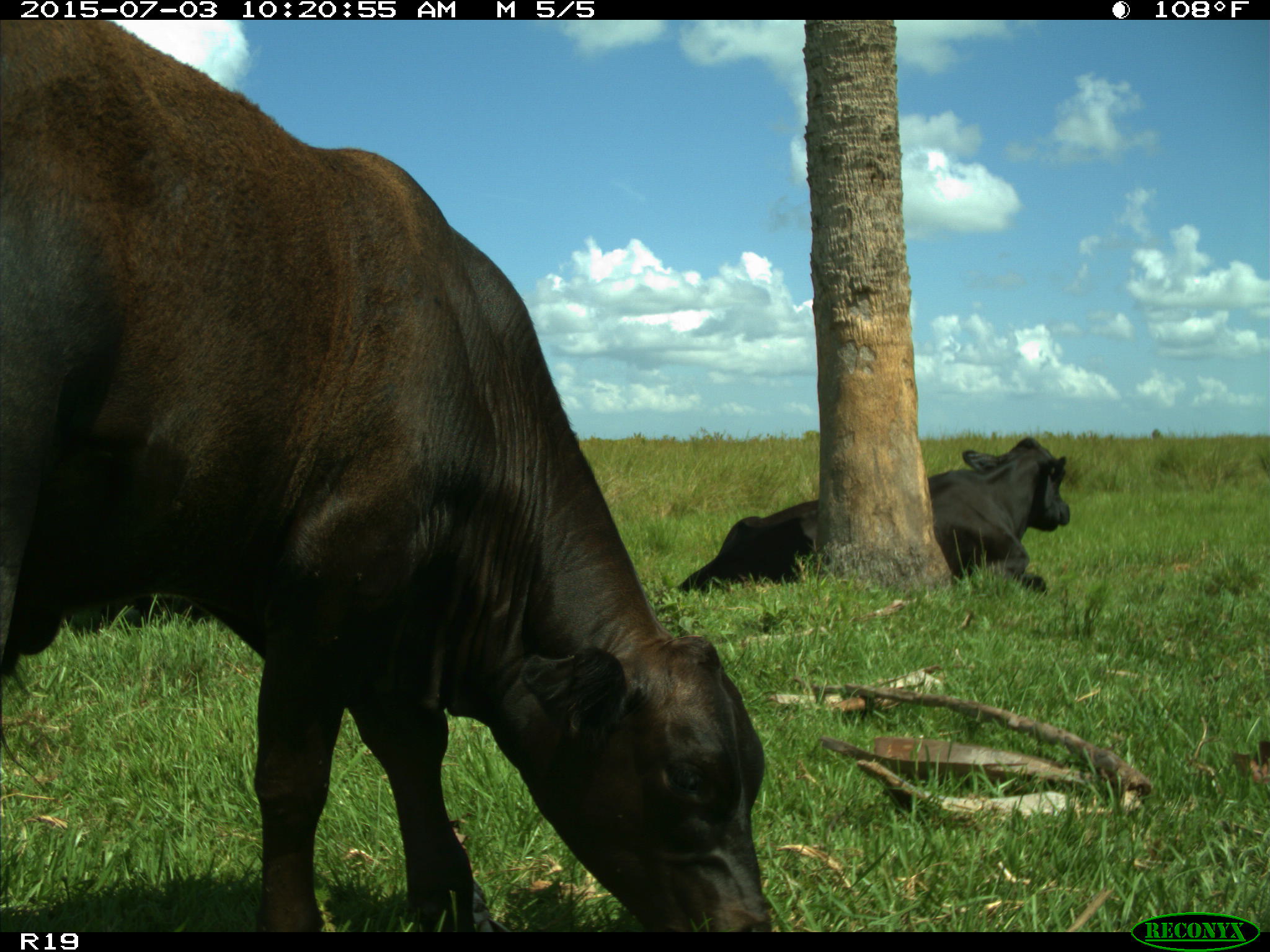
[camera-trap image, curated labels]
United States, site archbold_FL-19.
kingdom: Animalia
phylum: Chordata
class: Mammalia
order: Artiodactyla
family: Bovidae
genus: Bos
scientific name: Bos taurus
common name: domestic cow